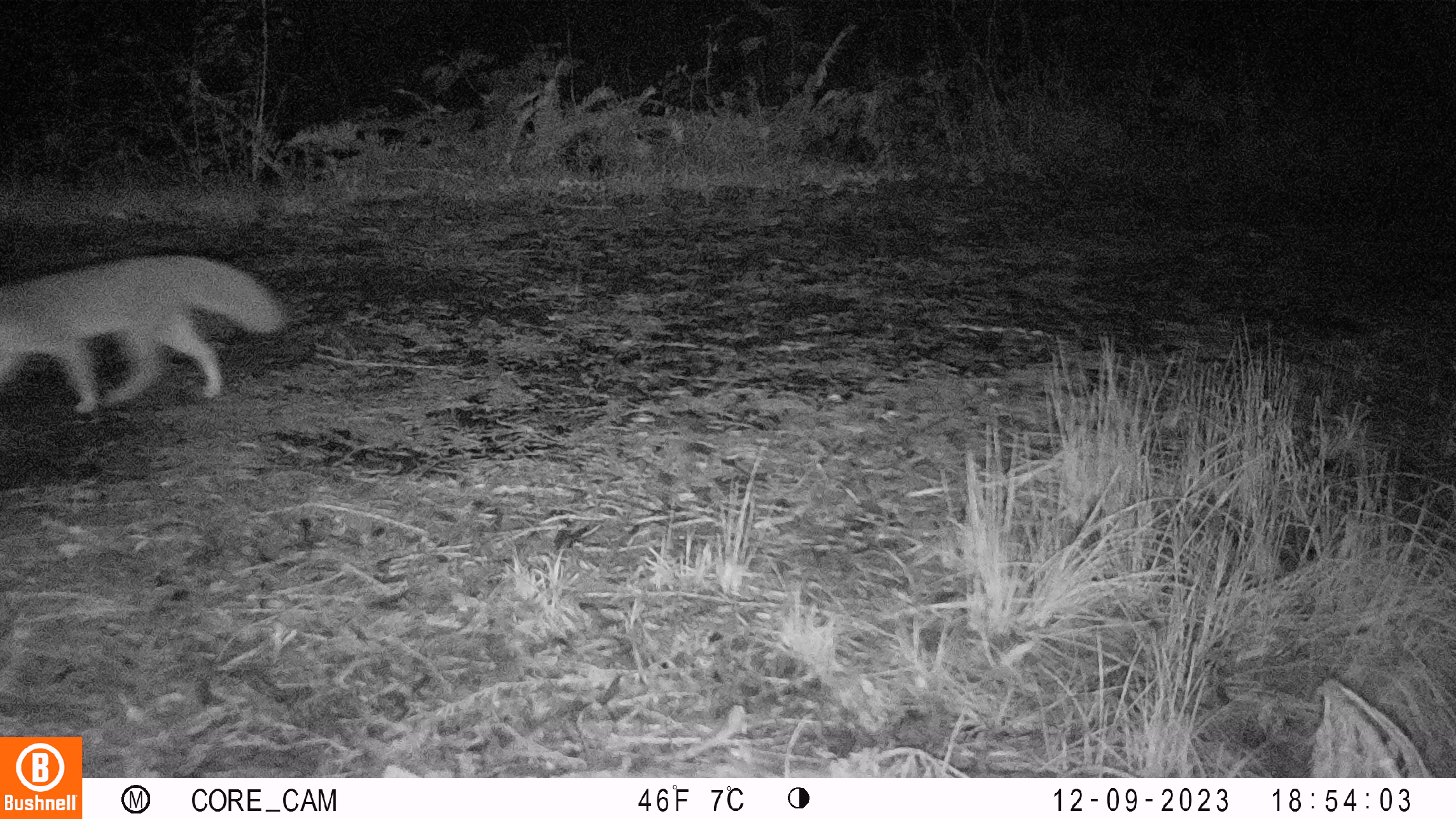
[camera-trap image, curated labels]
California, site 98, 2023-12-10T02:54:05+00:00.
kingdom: Animalia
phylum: Chordata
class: Mammalia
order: Carnivora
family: Canidae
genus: Urocyon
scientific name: Urocyon cinereoargenteus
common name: gray fox